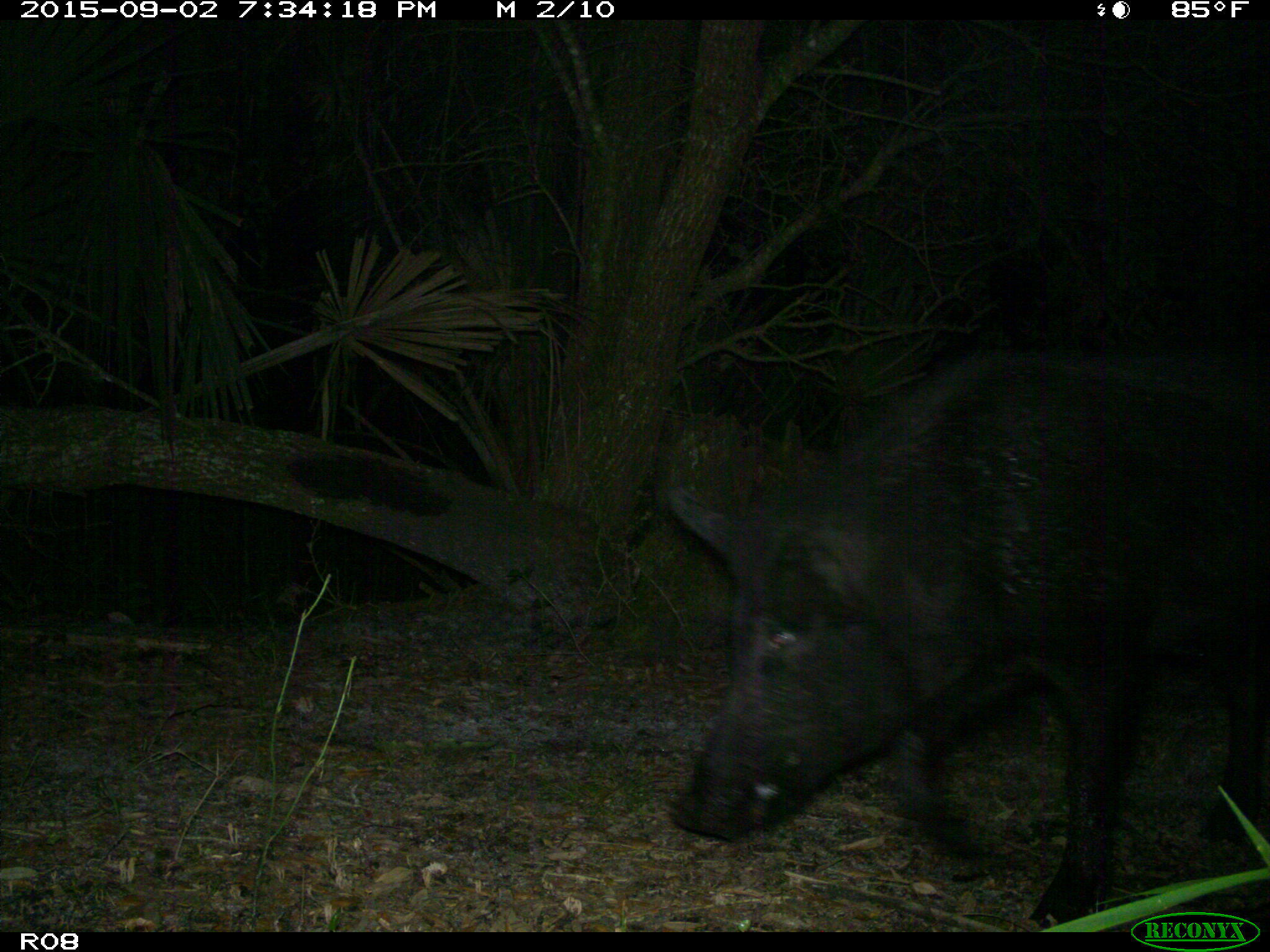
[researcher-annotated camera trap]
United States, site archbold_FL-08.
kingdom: Animalia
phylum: Chordata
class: Mammalia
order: Artiodactyla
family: Suidae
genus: Sus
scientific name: Sus scrofa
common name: wild boar